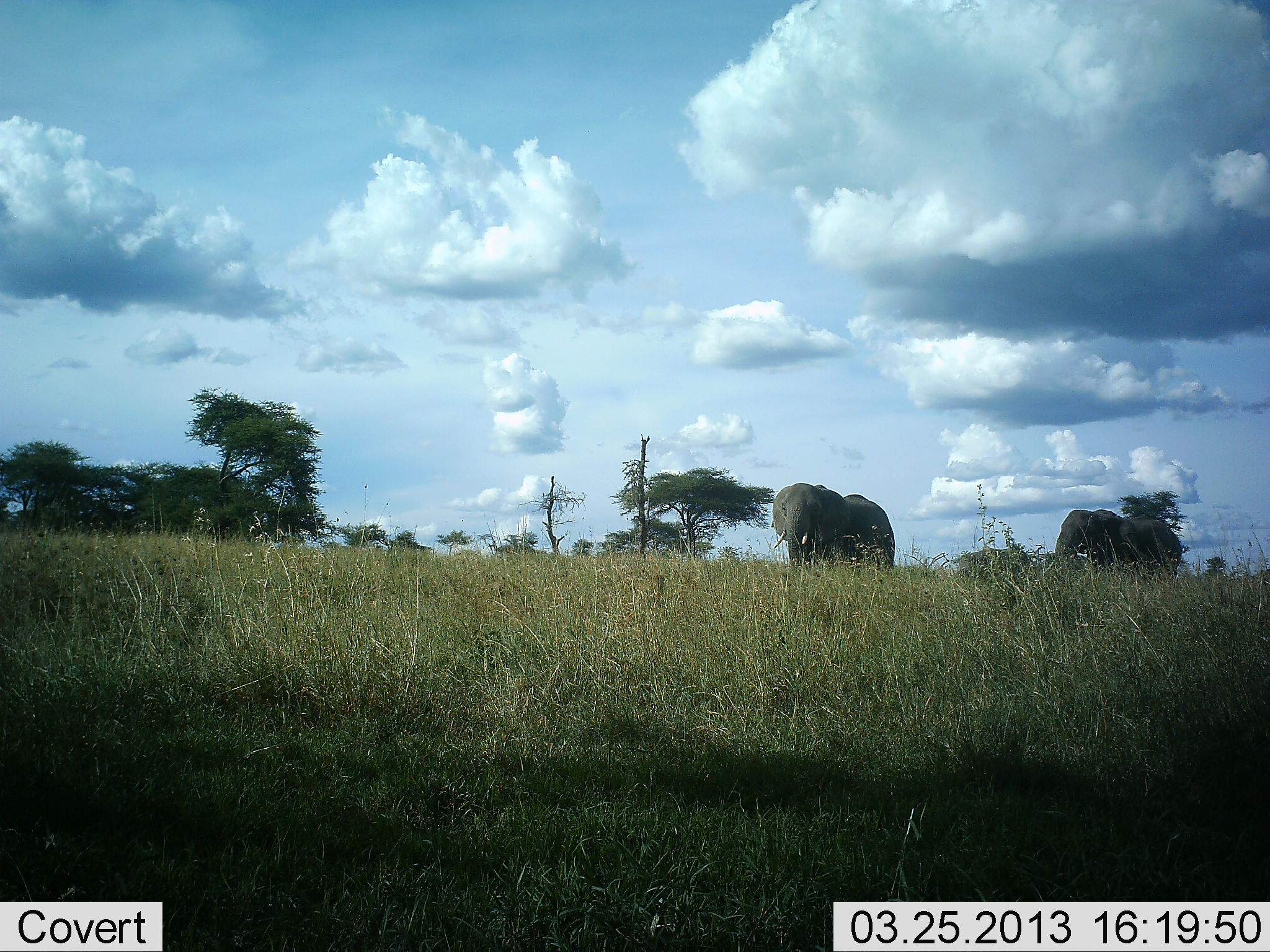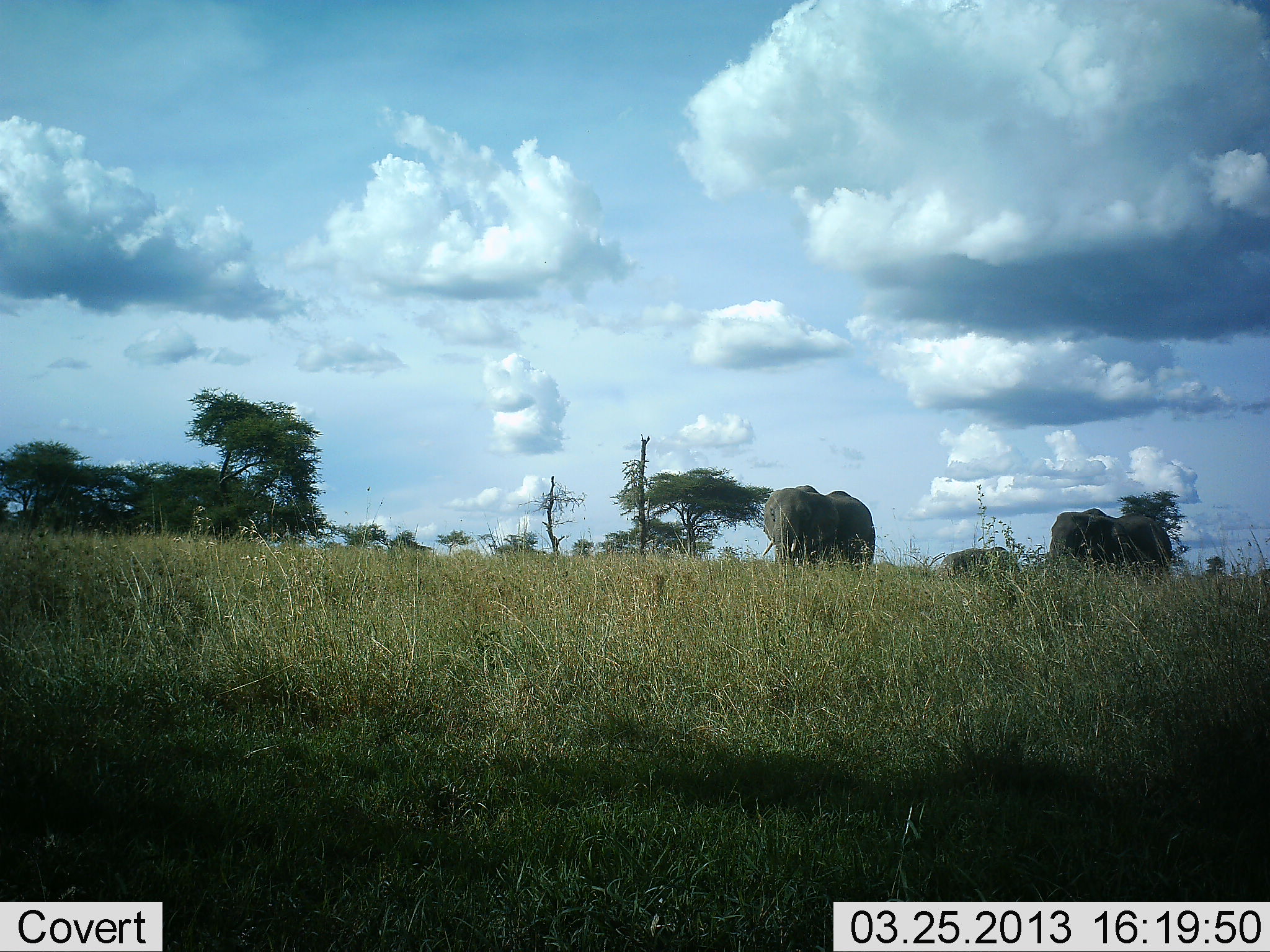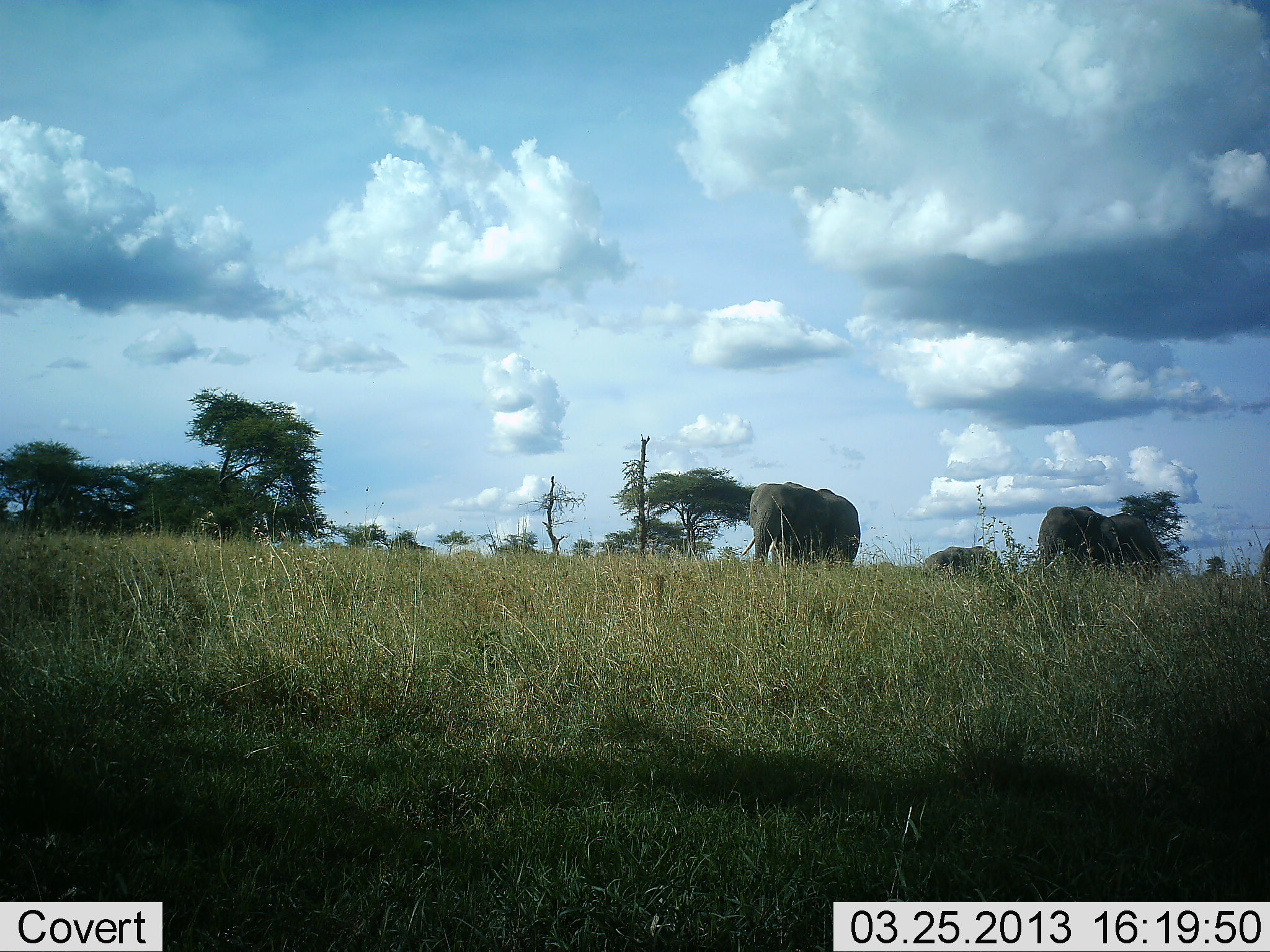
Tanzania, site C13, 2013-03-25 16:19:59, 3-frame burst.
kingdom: Animalia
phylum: Chordata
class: Mammalia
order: Proboscidea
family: Elephantidae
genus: Loxodonta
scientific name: Loxodonta africana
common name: african bush elephant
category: elephant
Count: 3.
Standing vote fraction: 23%.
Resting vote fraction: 0%.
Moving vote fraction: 79%.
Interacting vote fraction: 2%.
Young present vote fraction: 34%.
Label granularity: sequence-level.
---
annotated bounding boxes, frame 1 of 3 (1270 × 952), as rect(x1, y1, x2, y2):
animal: rect(770, 482, 895, 574); rect(1054, 510, 1183, 577)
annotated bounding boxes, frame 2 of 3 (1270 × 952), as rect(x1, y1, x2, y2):
animal: rect(761, 485, 875, 572); rect(1048, 509, 1173, 578); rect(939, 546, 1011, 577)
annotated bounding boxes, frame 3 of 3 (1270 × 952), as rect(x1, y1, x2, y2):
animal: rect(741, 482, 861, 574); rect(1036, 506, 1163, 581); rect(921, 545, 1006, 585); rect(1261, 542, 1269, 610)